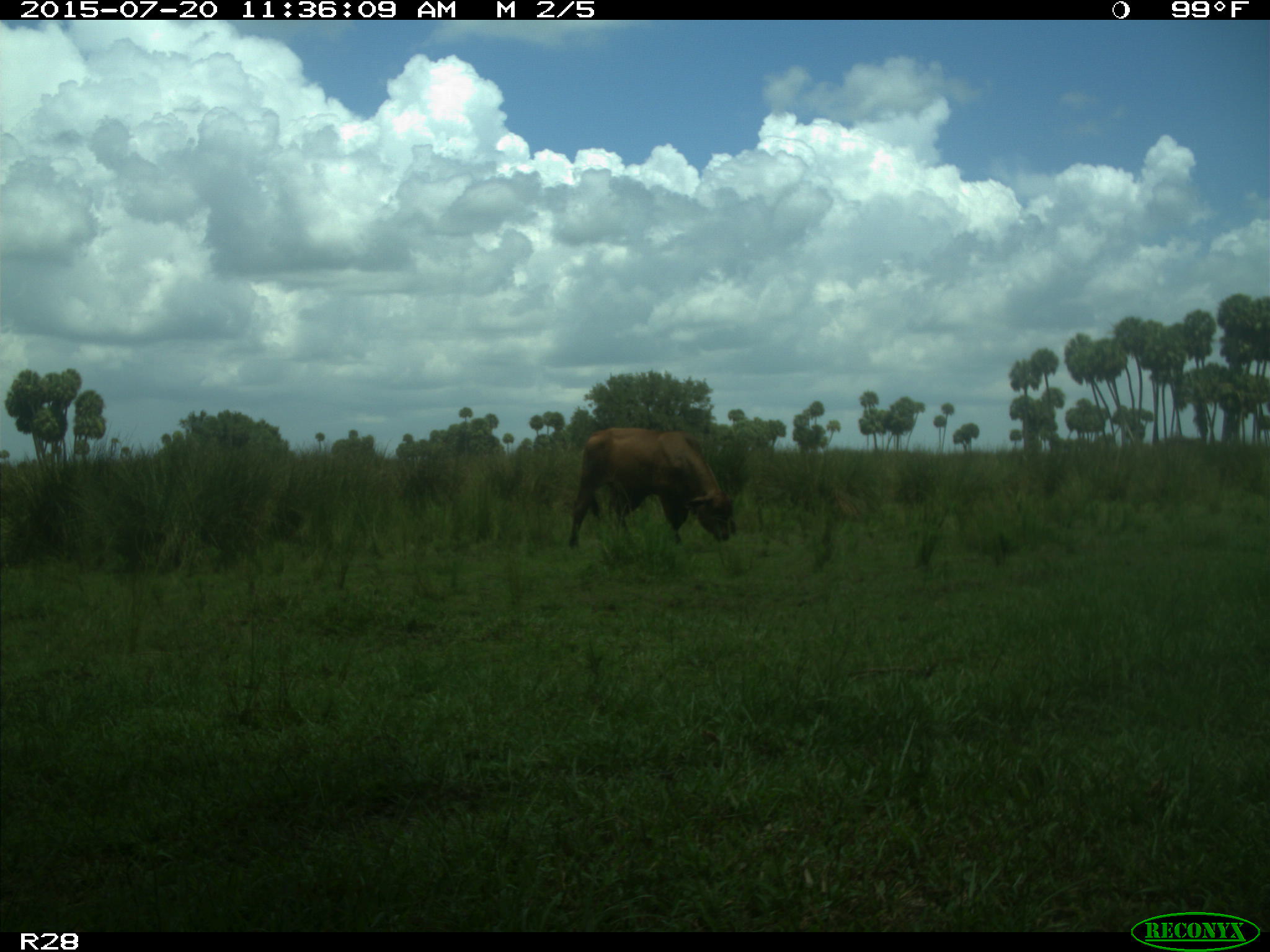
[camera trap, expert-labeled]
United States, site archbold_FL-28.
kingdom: Animalia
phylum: Chordata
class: Mammalia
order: Artiodactyla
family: Bovidae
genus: Bos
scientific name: Bos taurus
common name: domestic cow